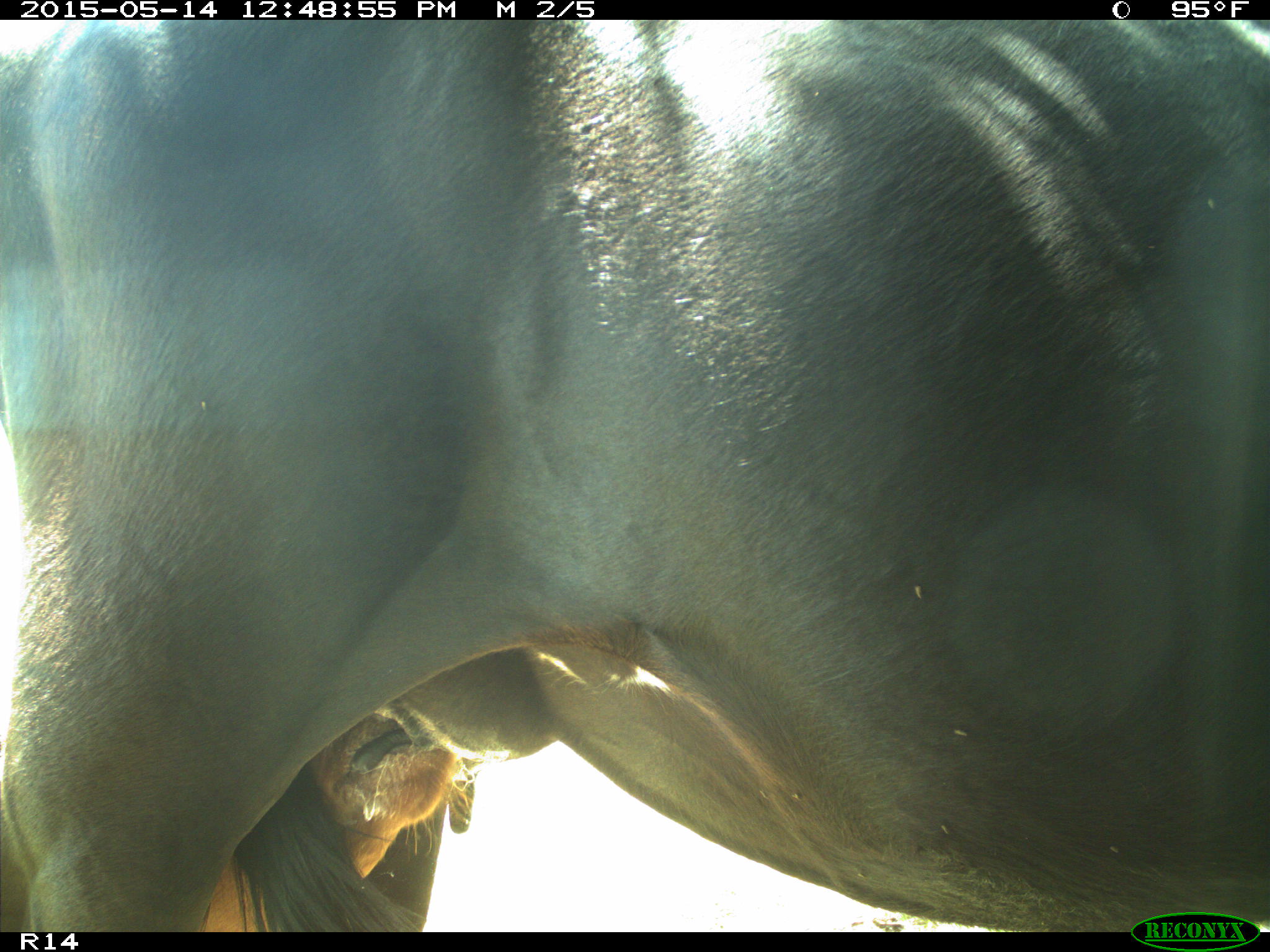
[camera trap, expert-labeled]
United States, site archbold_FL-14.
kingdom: Animalia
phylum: Chordata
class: Mammalia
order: Artiodactyla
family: Bovidae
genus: Bos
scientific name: Bos taurus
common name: domestic cow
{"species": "Bos taurus (domestic cow)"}